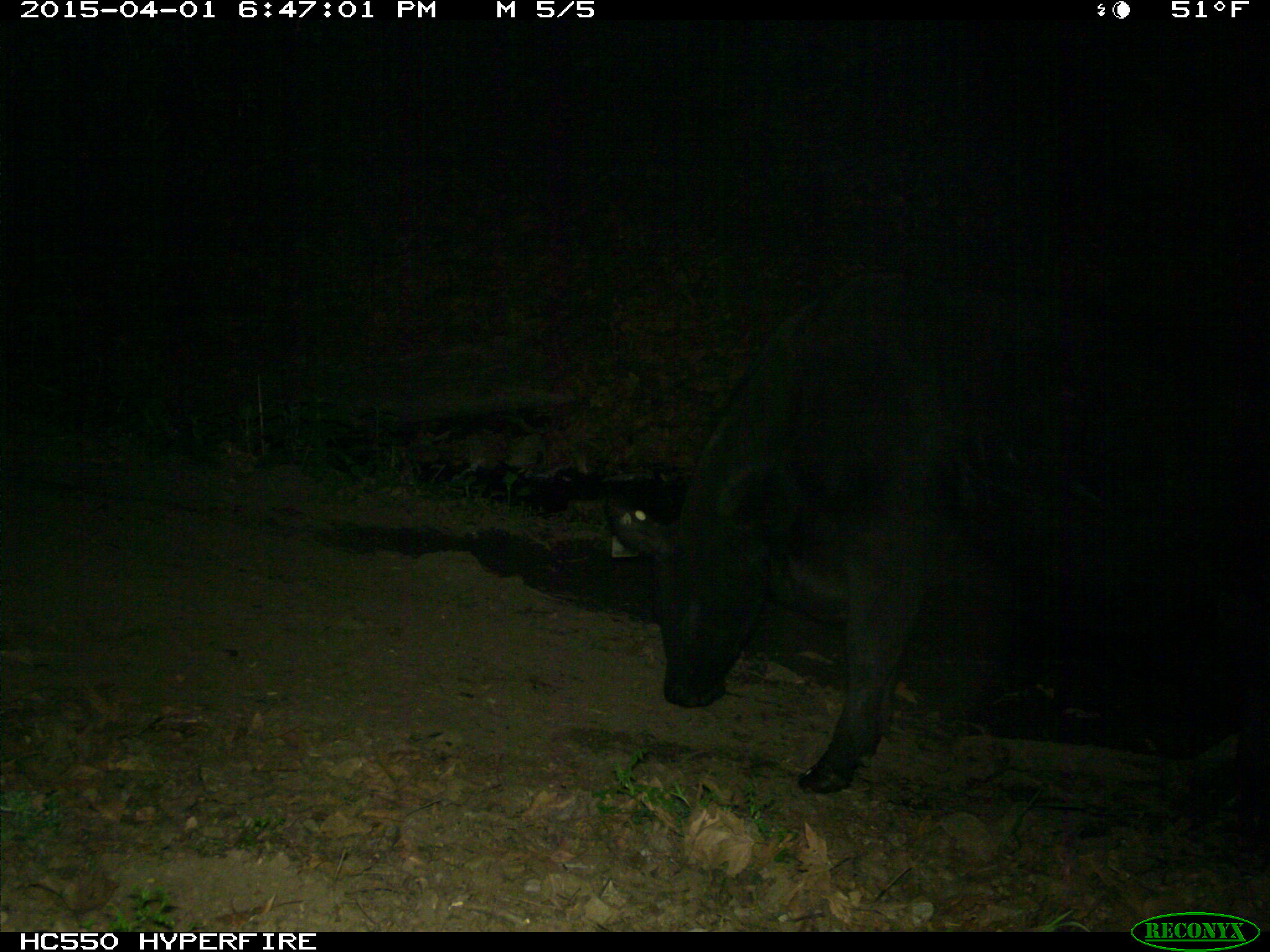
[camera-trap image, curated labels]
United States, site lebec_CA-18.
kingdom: Animalia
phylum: Chordata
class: Mammalia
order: Artiodactyla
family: Bovidae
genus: Bos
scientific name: Bos taurus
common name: domestic cow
Bos taurus (domestic cow).